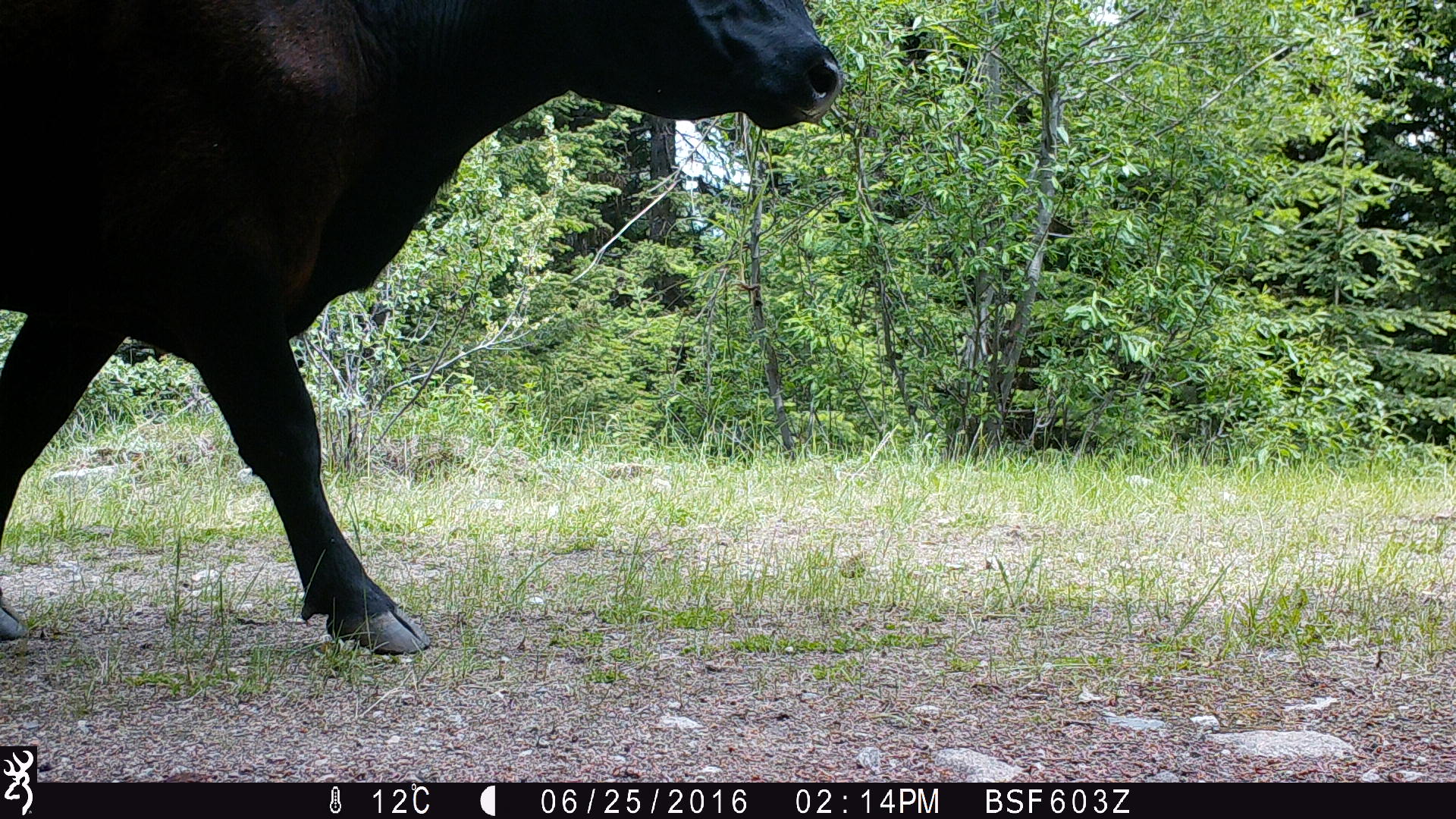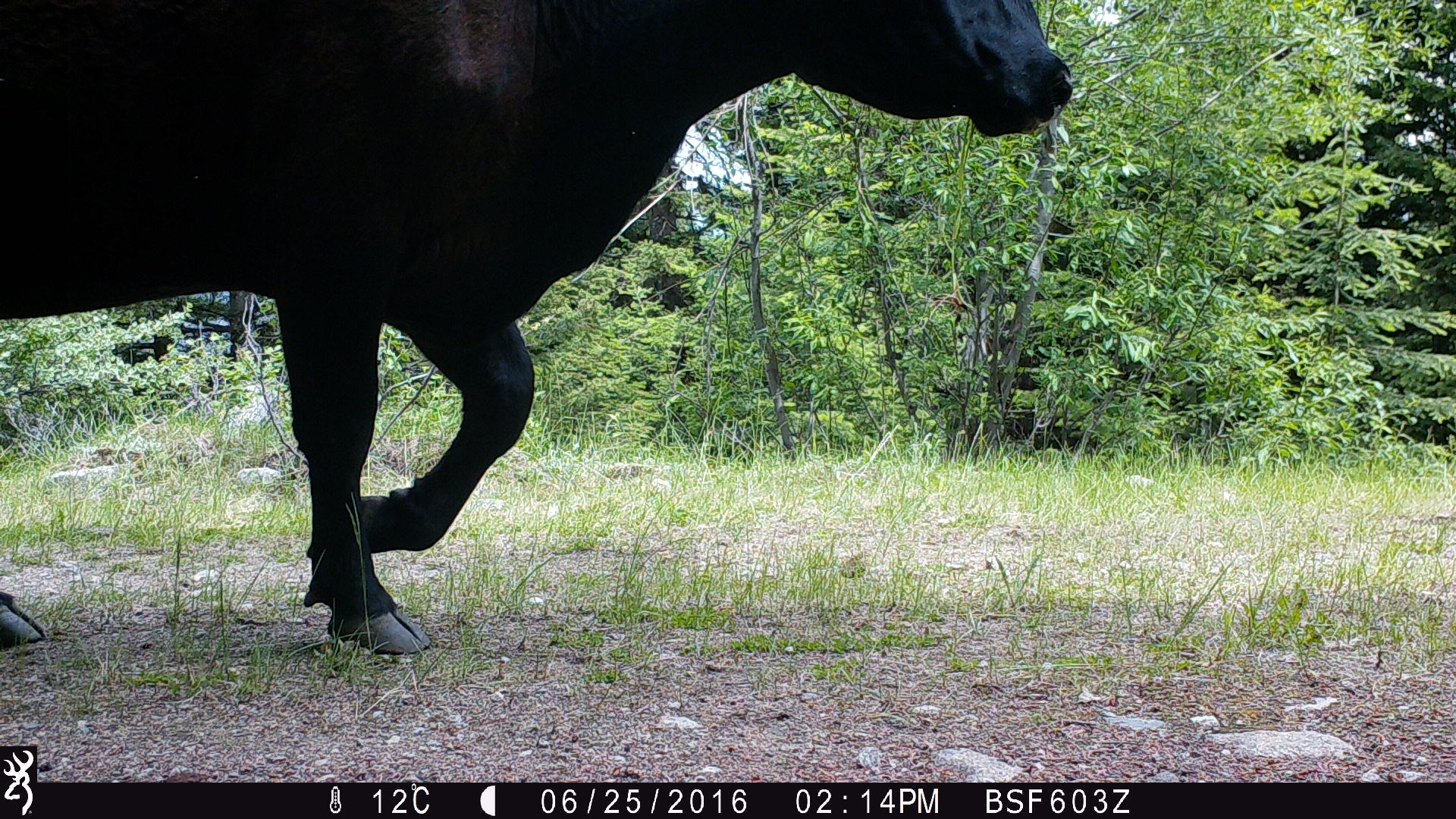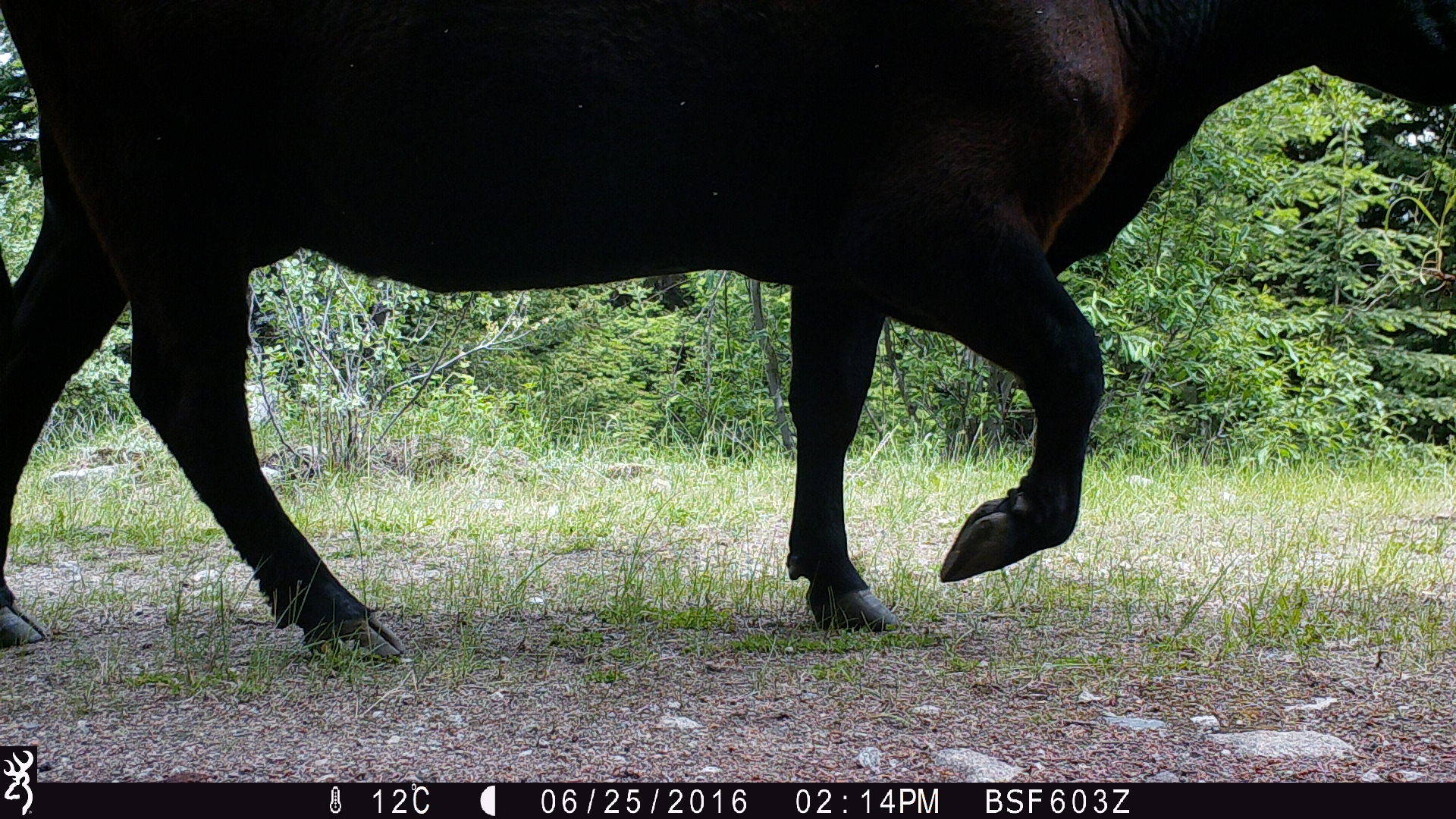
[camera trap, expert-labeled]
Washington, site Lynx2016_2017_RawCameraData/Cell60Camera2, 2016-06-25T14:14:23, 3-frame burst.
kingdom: Animalia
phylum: Chordata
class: Mammalia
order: Artiodactyla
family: Bovidae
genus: Bos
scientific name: Bos taurus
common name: domestic cattle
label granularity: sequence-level